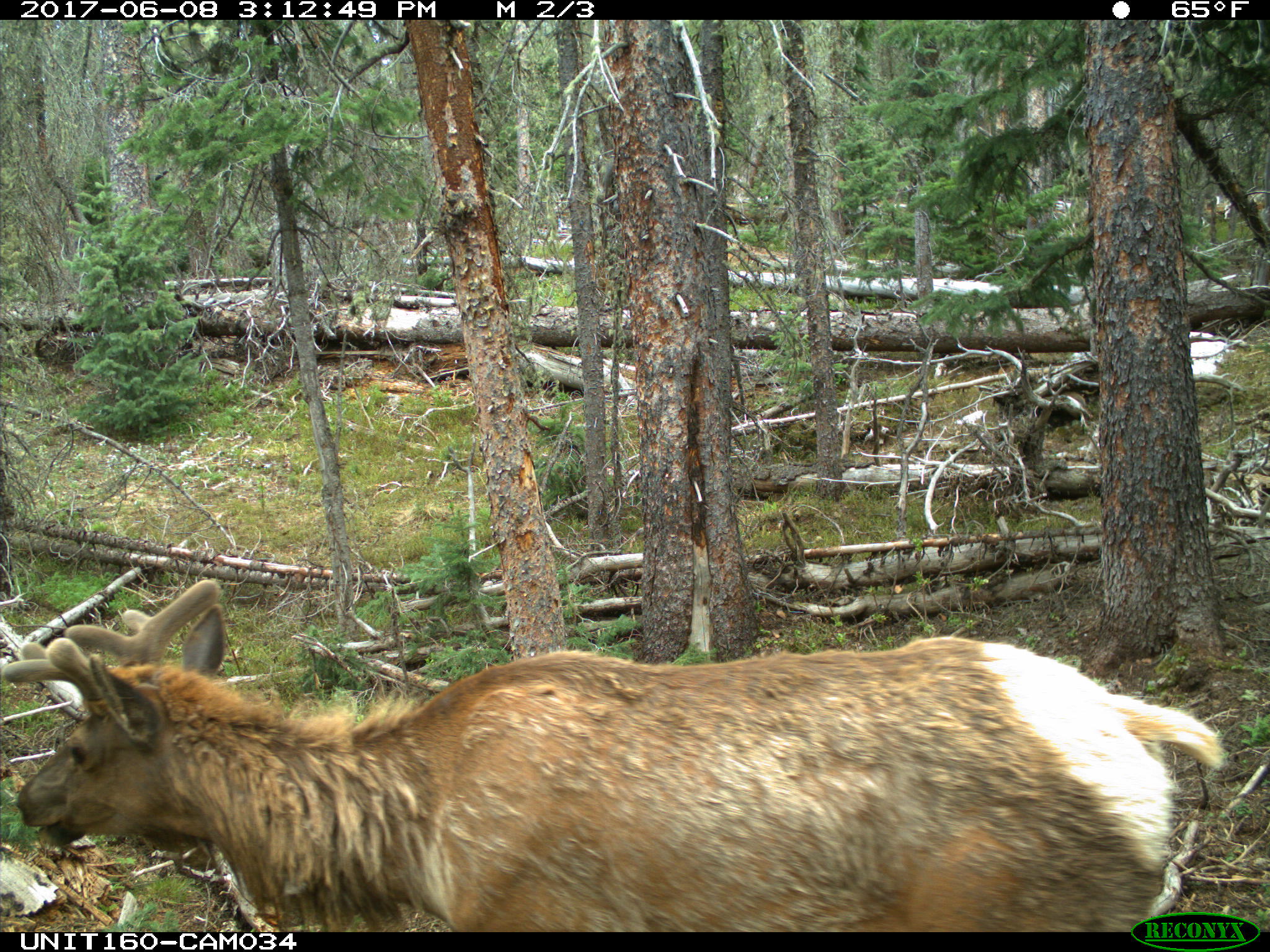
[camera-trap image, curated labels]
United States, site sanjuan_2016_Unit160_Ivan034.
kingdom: Animalia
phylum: Chordata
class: Mammalia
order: Artiodactyla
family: Cervidae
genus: Cervus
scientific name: Cervus elaphus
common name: red deer